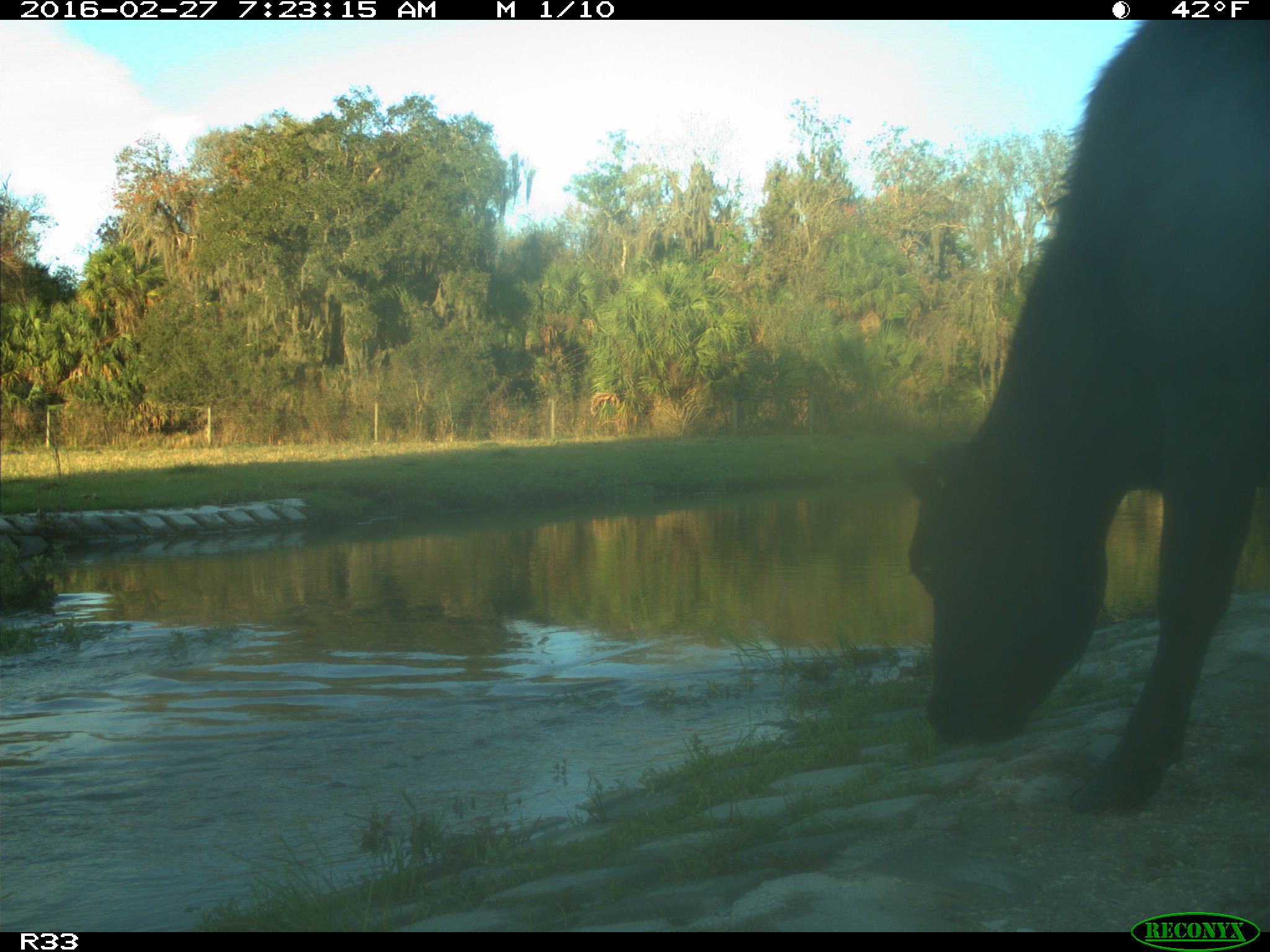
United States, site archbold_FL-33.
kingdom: Animalia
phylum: Chordata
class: Mammalia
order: Artiodactyla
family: Bovidae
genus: Bos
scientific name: Bos taurus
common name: domestic cow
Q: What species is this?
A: Bos taurus (domestic cow).